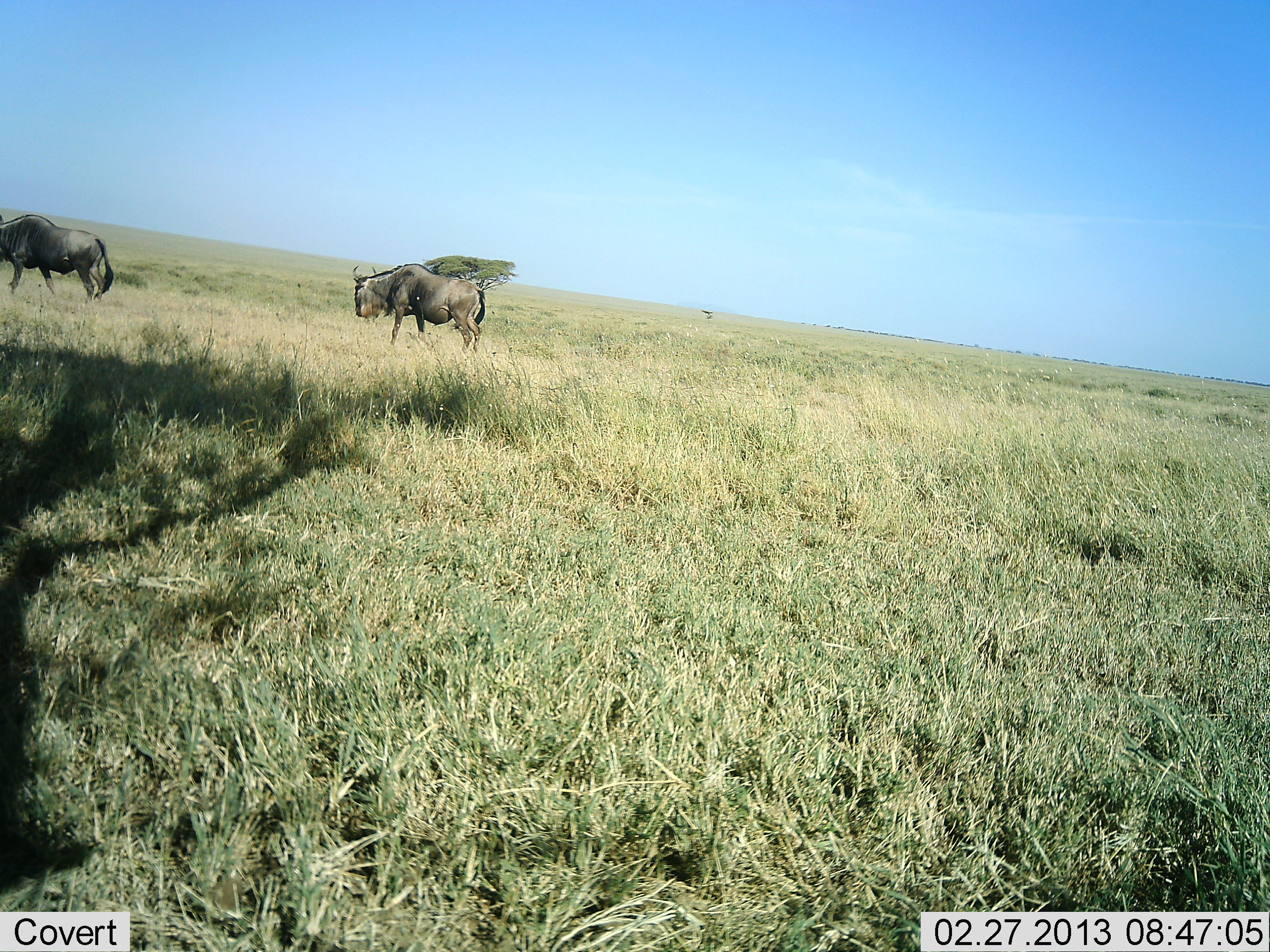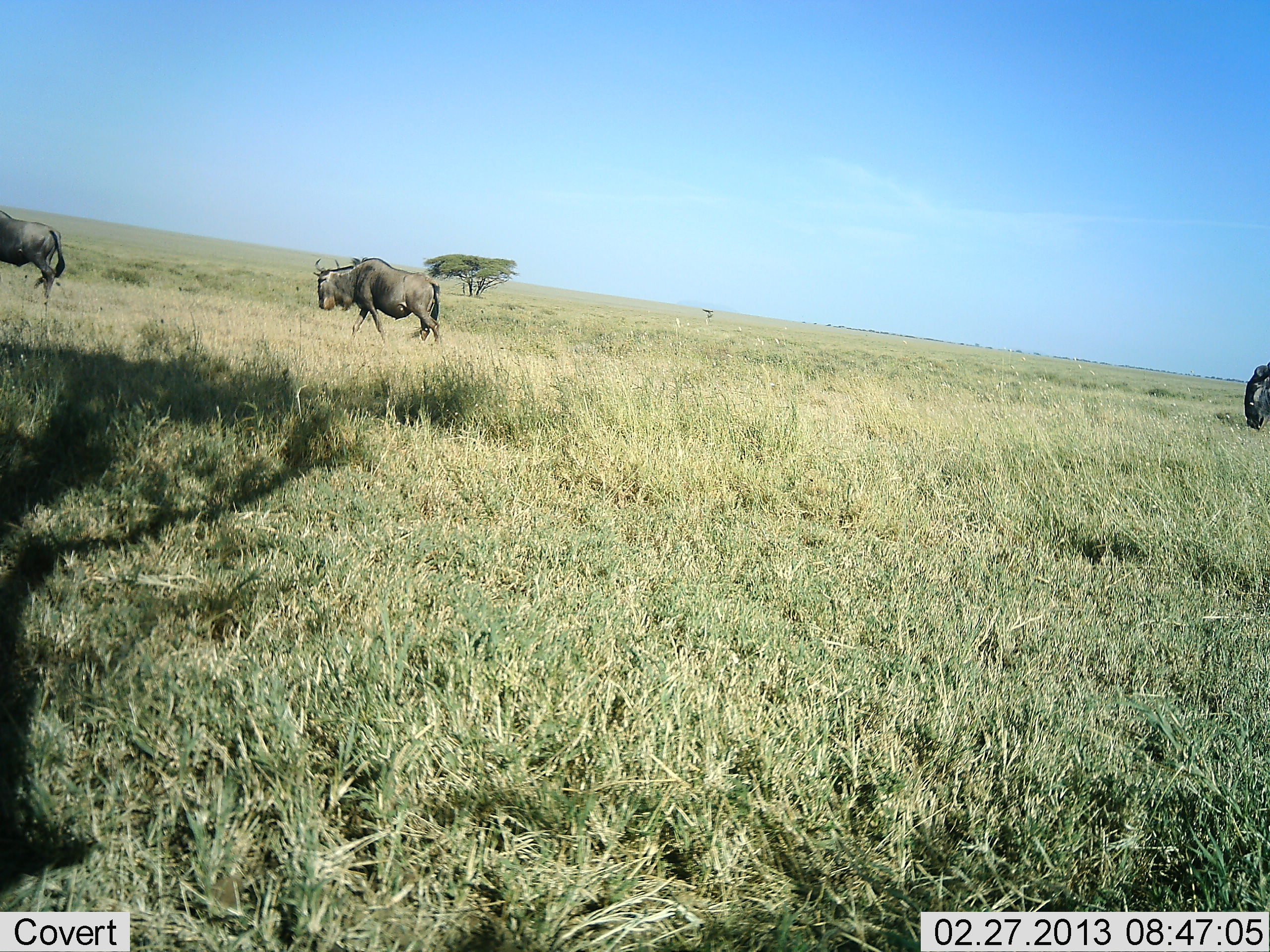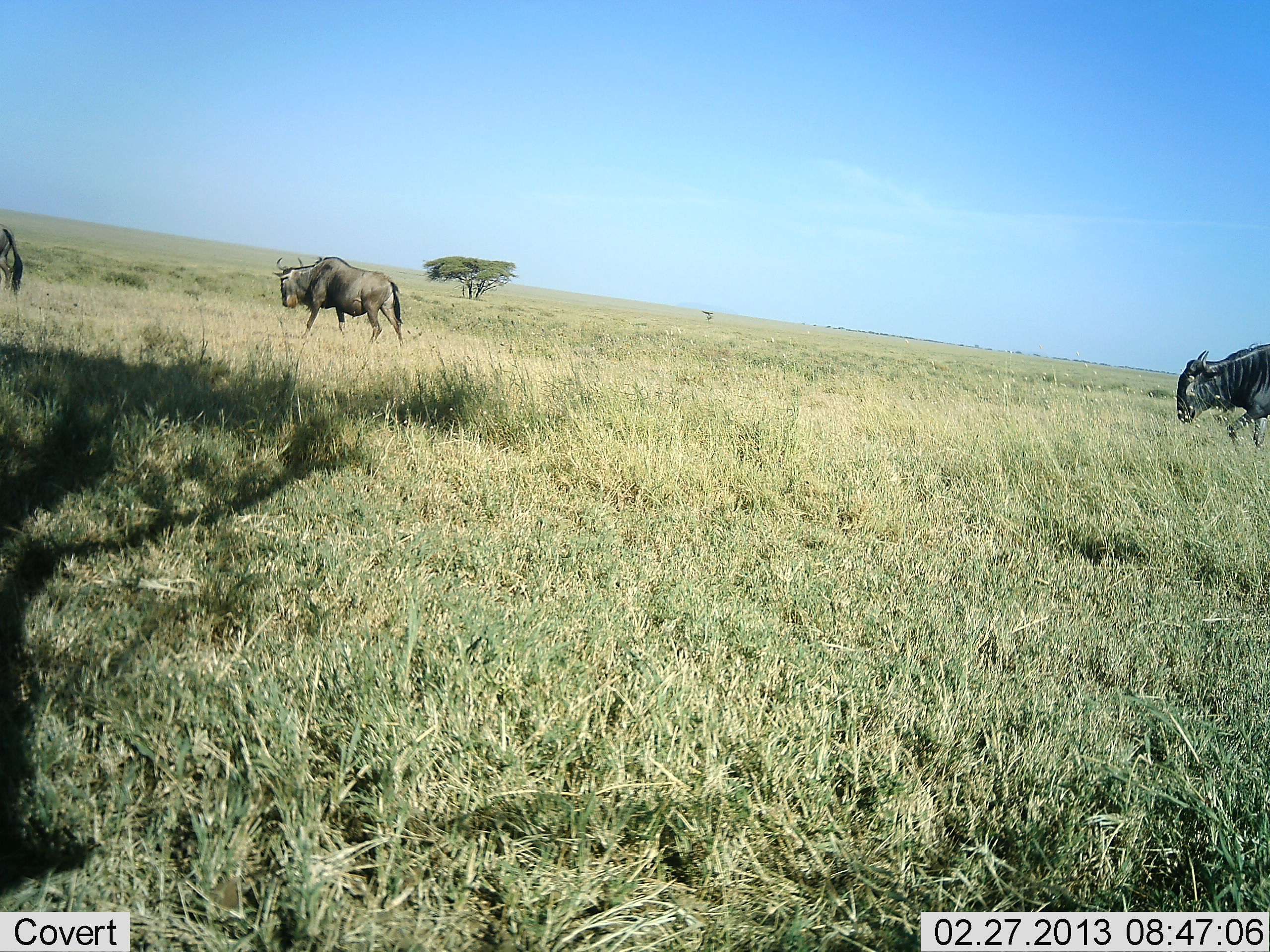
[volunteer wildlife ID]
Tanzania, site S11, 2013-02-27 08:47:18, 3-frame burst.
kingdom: Animalia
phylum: Chordata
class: Mammalia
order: Artiodactyla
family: Bovidae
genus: Connochaetes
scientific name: Connochaetes taurinus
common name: blue wildebeest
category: wildebeest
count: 3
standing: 0%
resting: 0%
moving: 100%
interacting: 0%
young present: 0%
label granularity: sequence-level